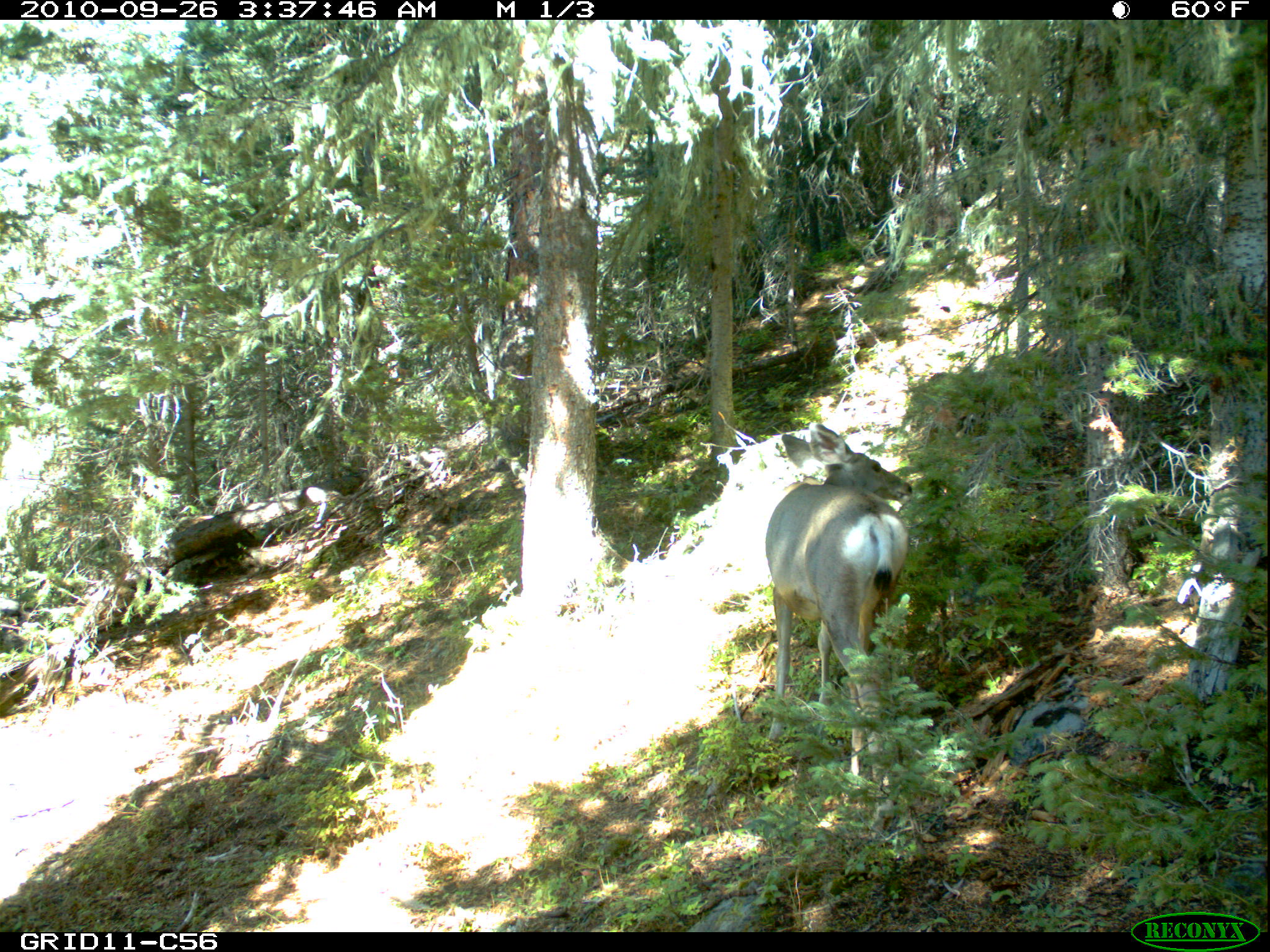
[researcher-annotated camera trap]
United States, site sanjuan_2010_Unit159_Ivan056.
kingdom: Animalia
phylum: Chordata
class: Mammalia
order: Artiodactyla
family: Cervidae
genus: Odocoileus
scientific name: Odocoileus hemionus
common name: mule deer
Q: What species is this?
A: Odocoileus hemionus (mule deer).